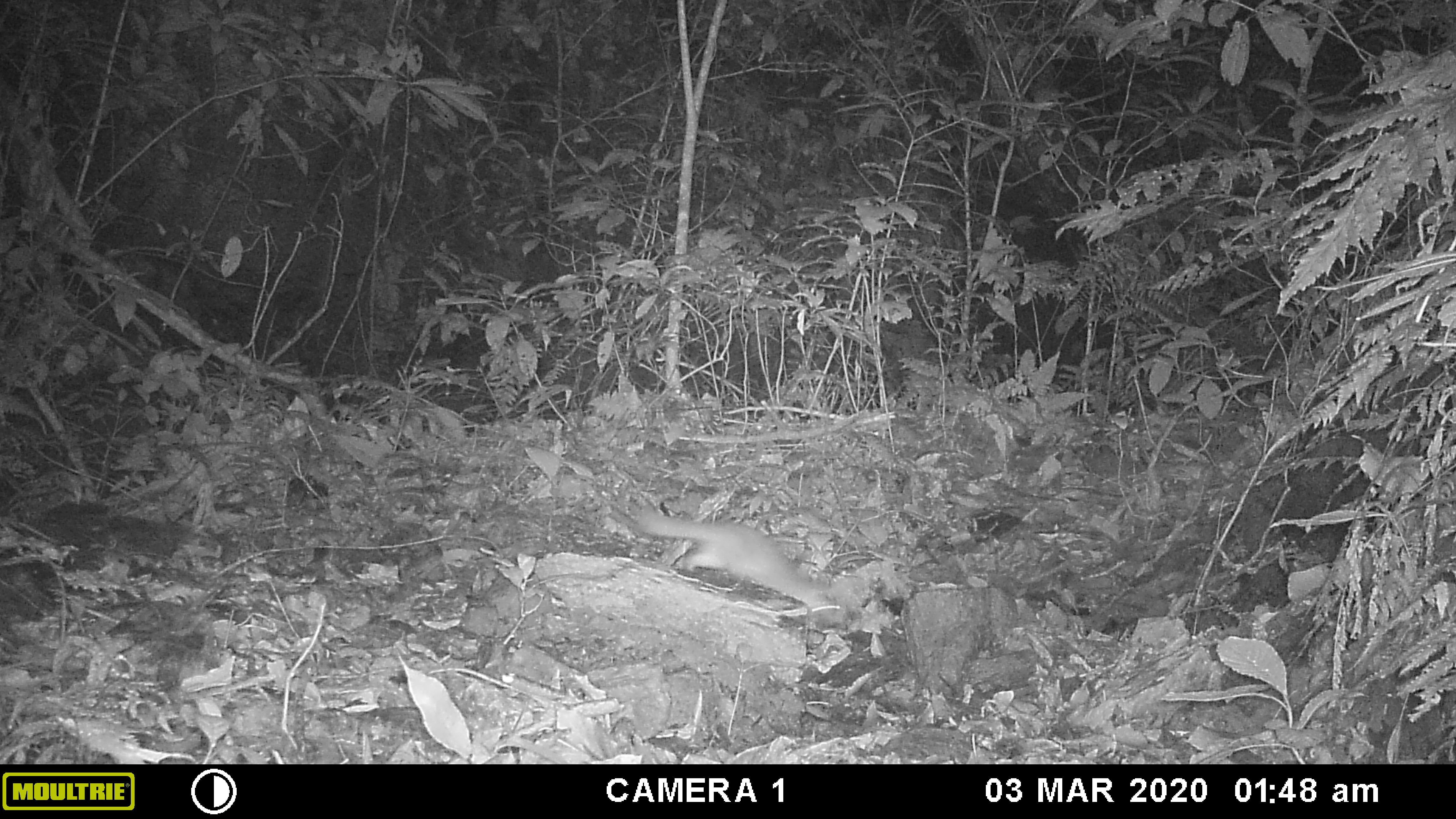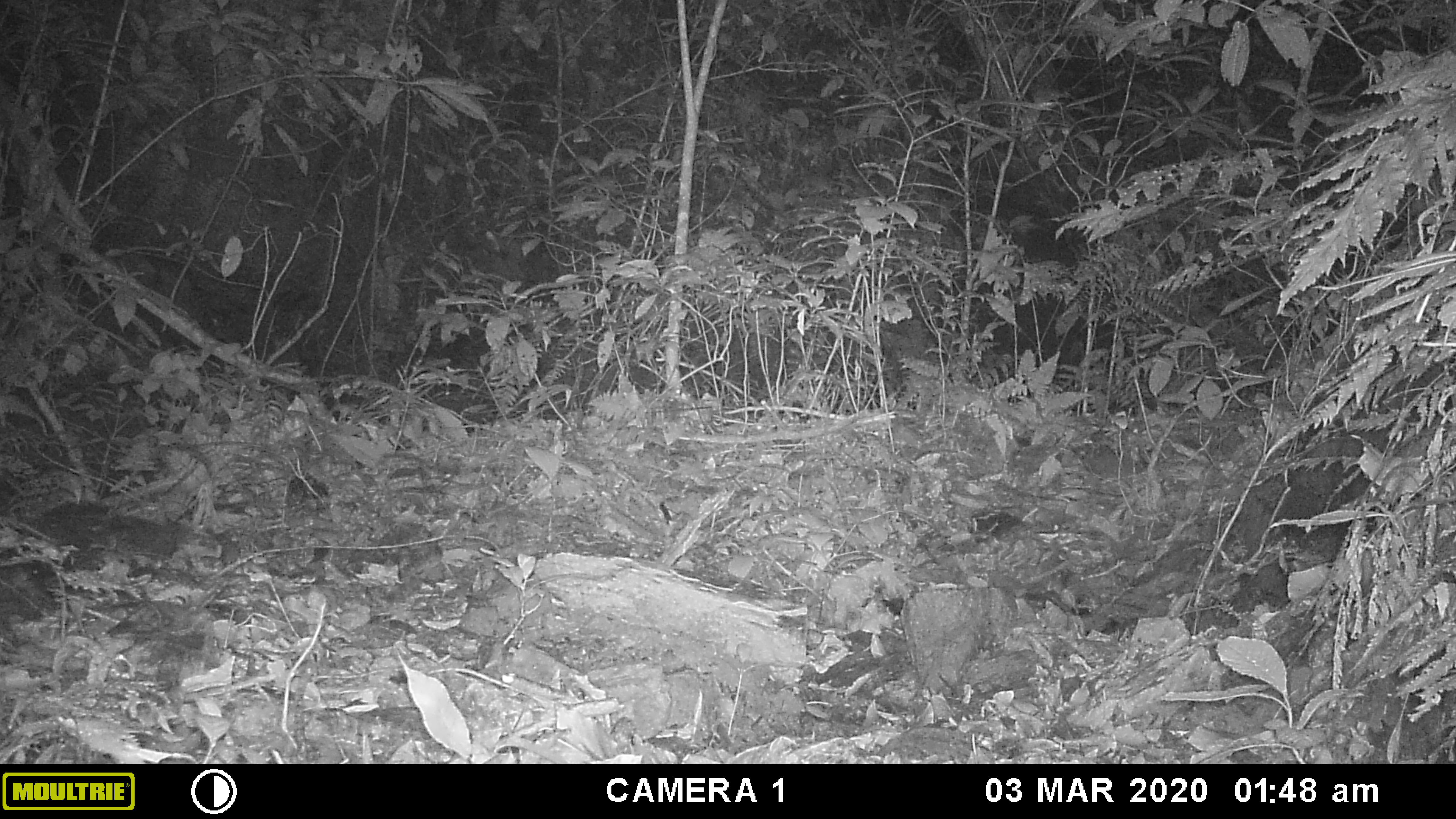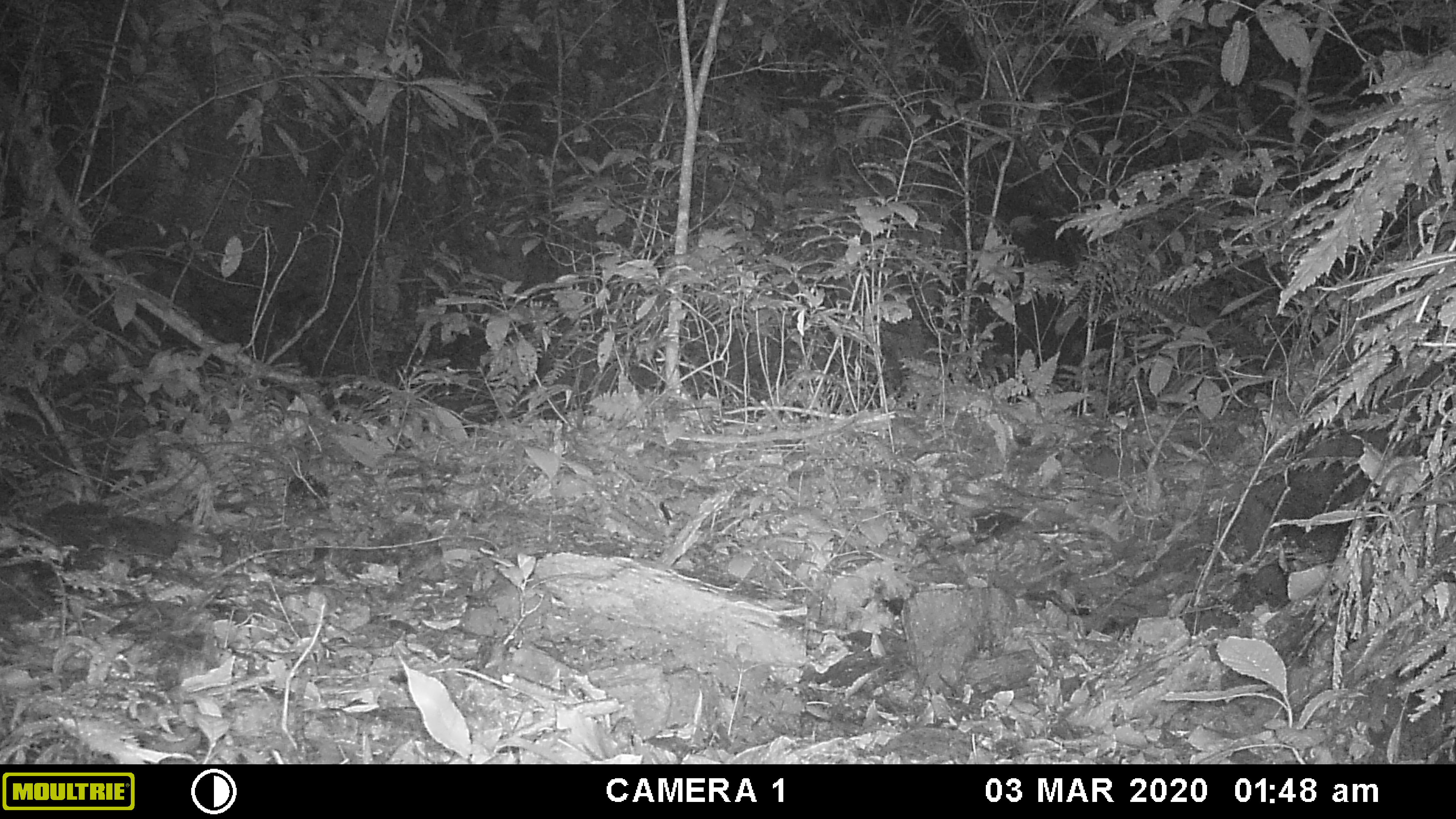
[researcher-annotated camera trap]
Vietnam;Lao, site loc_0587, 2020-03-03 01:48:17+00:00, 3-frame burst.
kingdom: Animalia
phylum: Chordata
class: Mammalia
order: Carnivora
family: Mustelidae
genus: Melogale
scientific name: Melogale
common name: ferret badger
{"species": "ferret badger (Melogale)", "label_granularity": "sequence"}